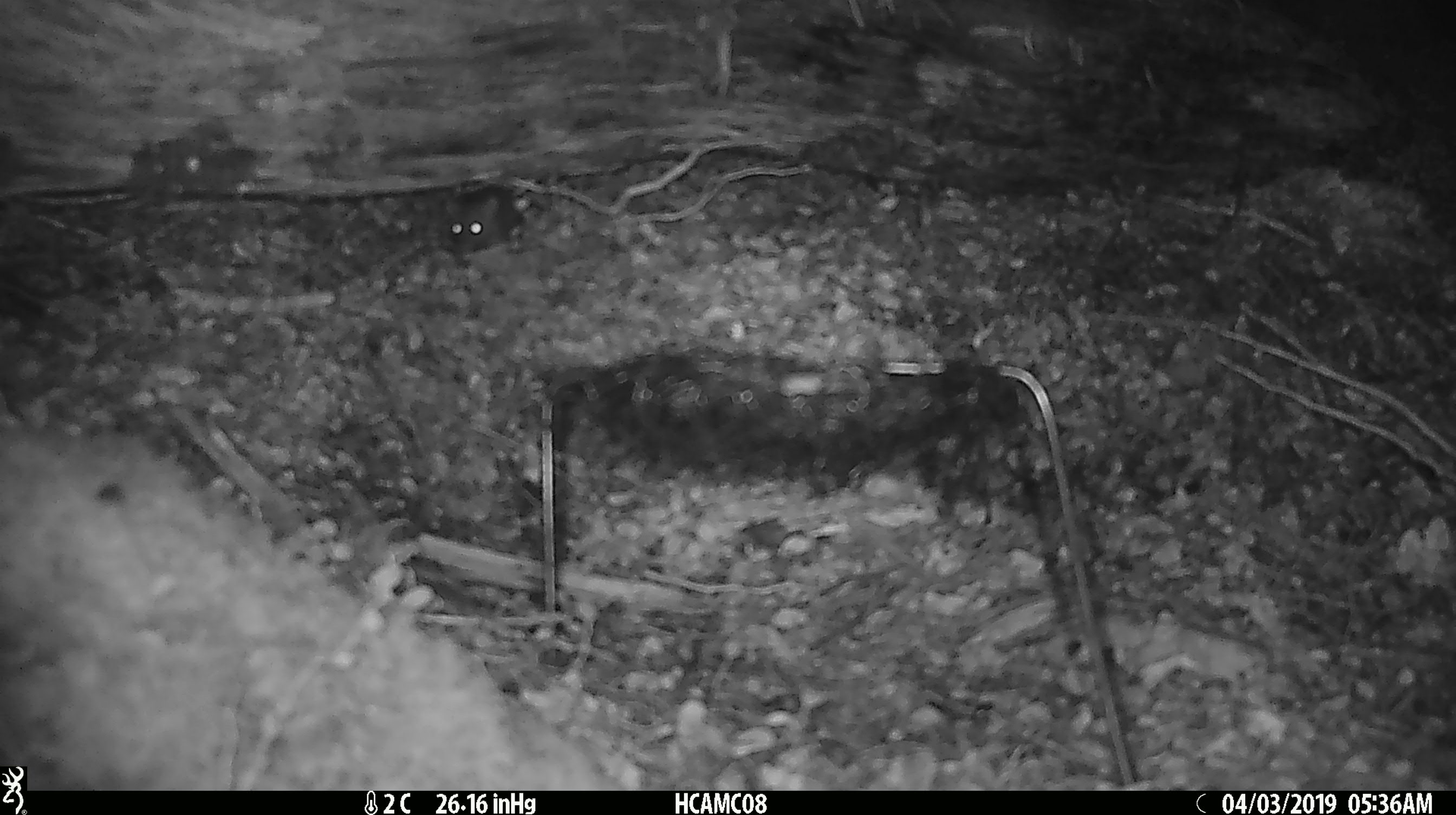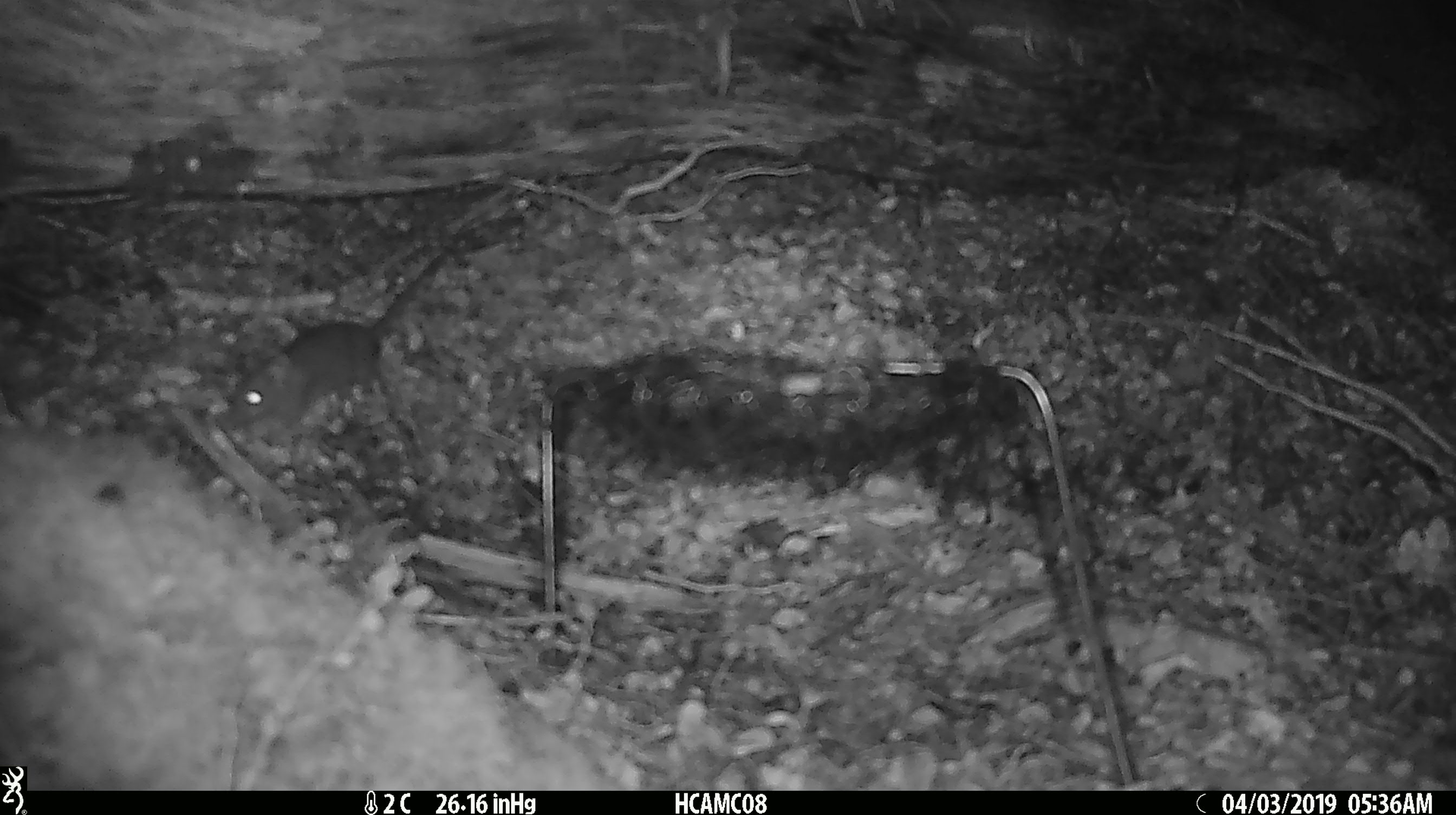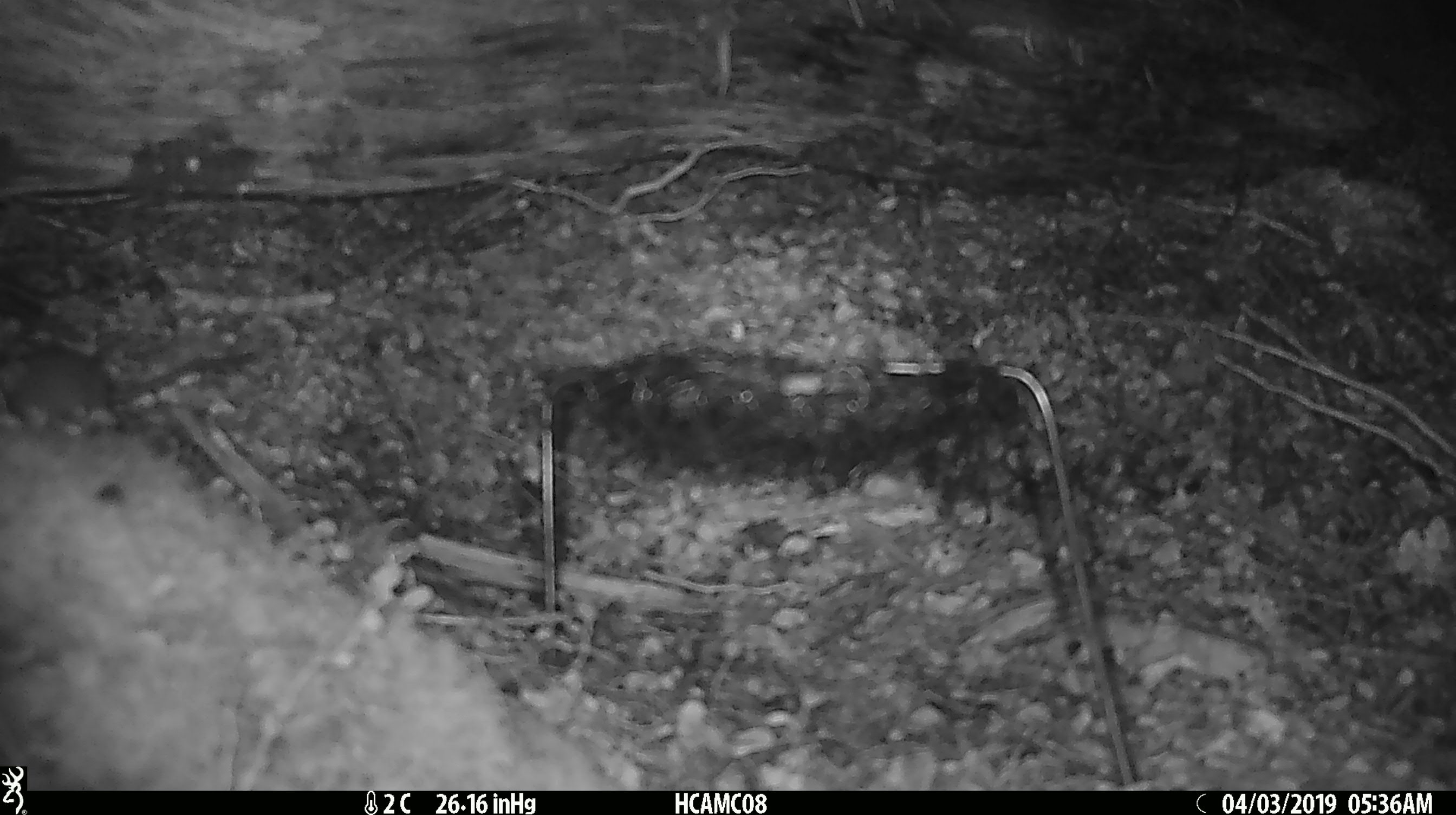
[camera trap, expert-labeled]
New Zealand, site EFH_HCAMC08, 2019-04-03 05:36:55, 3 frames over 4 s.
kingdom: Animalia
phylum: Chordata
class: Mammalia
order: Rodentia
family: Muridae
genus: Mus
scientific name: Mus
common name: mouse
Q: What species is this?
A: Mouse (Mus).